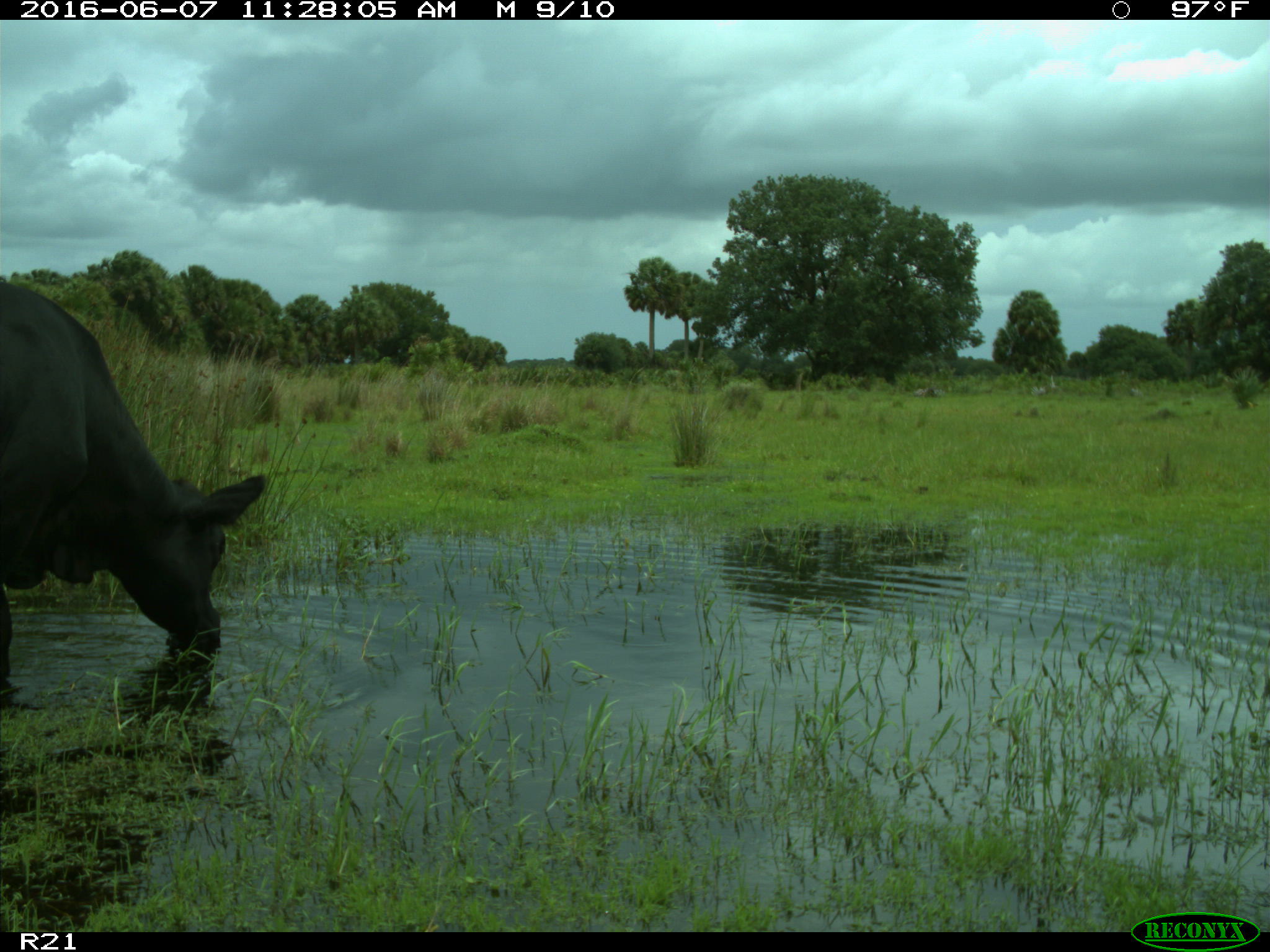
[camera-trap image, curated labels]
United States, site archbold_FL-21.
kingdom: Animalia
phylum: Chordata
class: Mammalia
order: Artiodactyla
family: Bovidae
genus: Bos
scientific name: Bos taurus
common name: domestic cow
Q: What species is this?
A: Bos taurus (domestic cow).